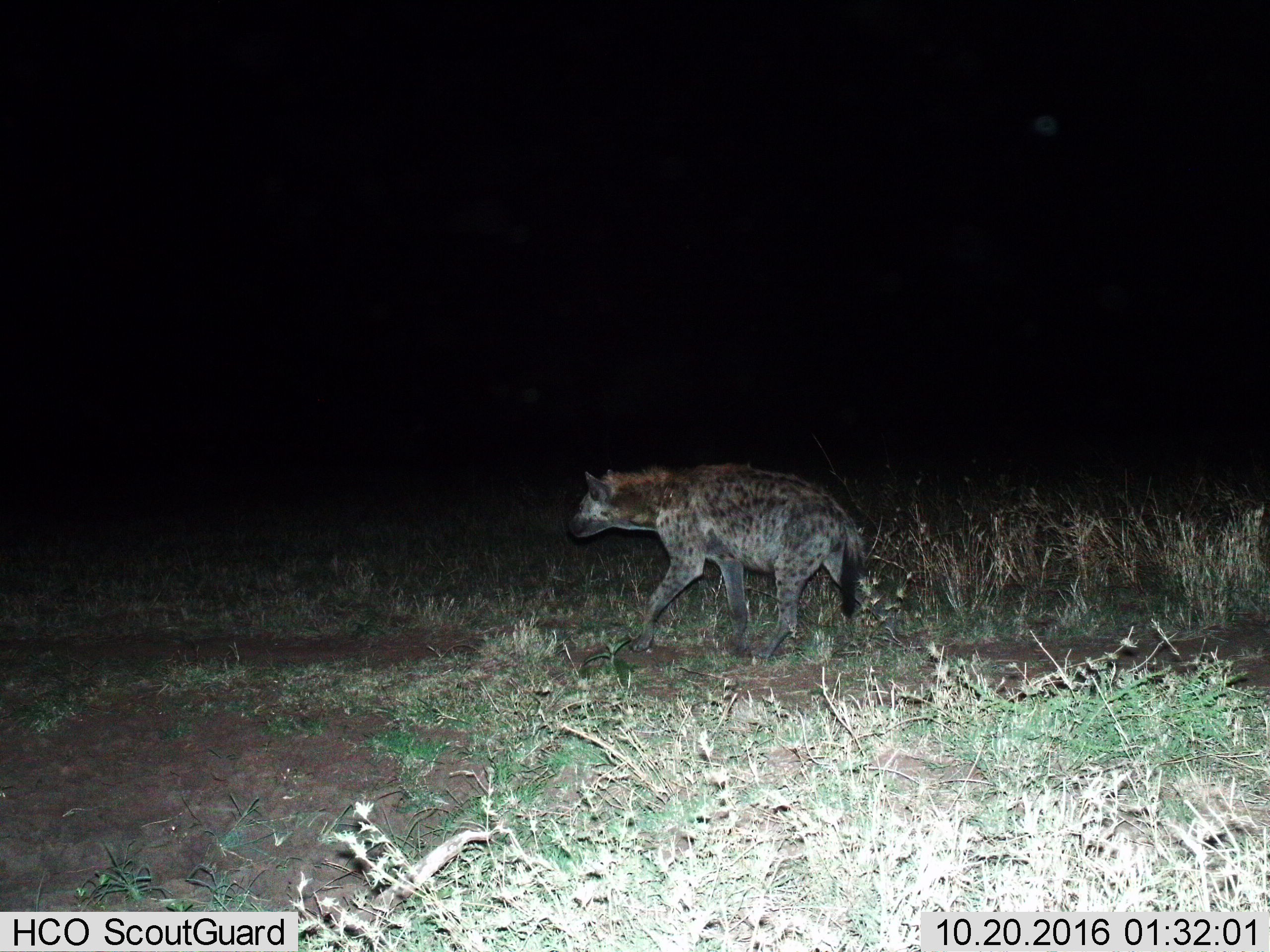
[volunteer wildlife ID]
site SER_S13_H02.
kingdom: Animalia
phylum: Chordata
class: Mammalia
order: Carnivora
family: Hyaenidae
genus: Crocuta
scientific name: Crocuta crocuta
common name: spotted hyena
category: hyenaspotted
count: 1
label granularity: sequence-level